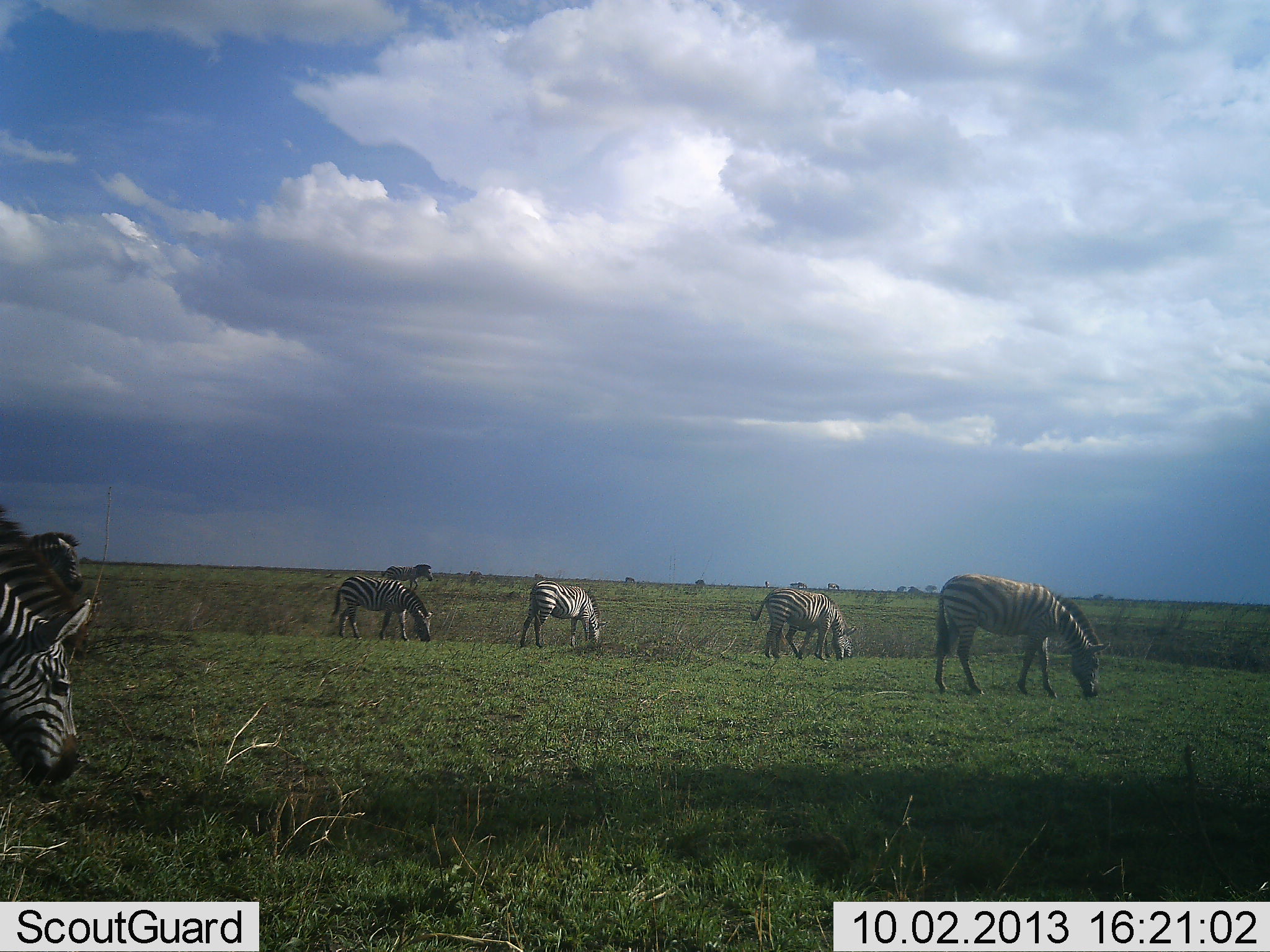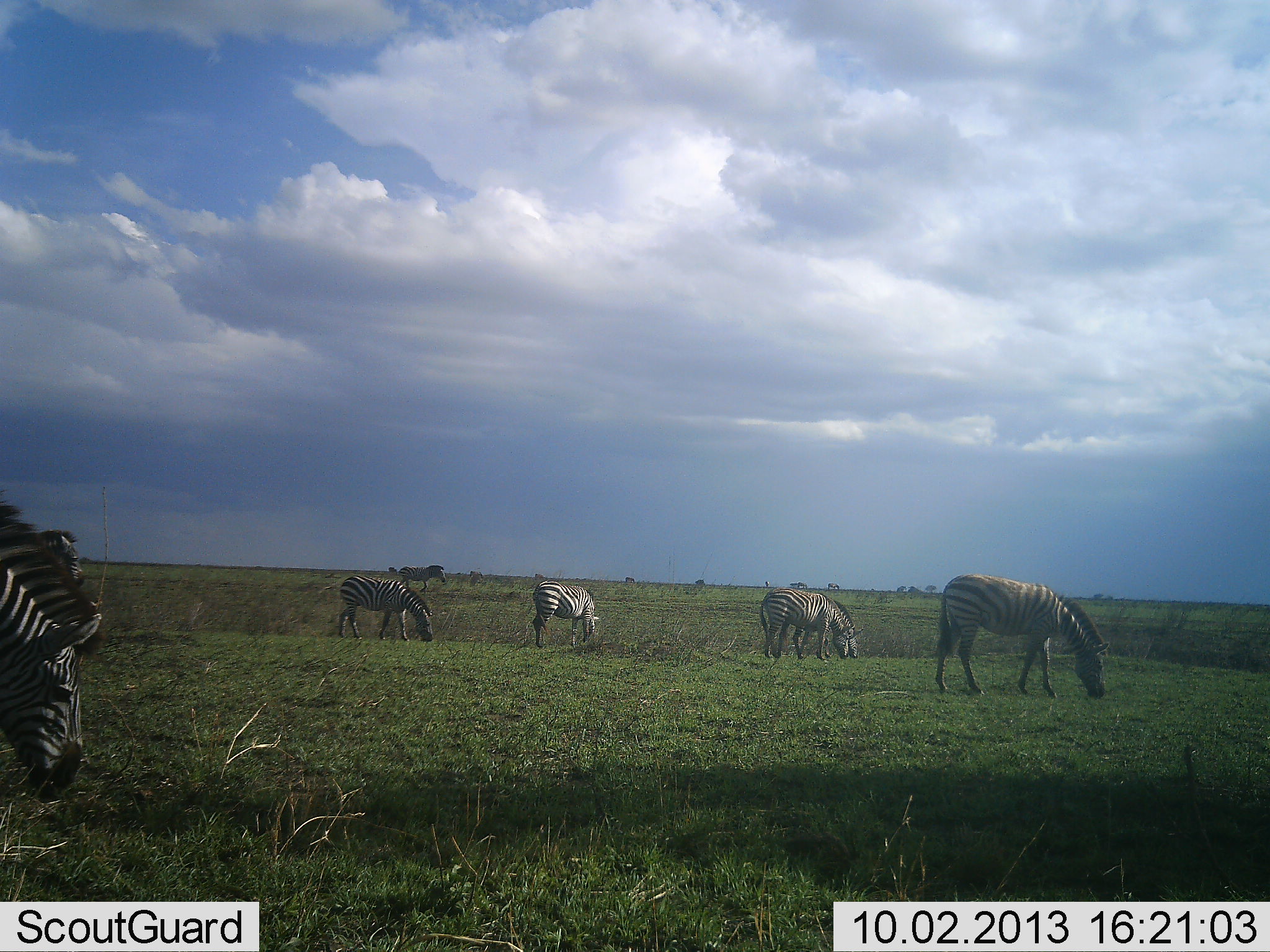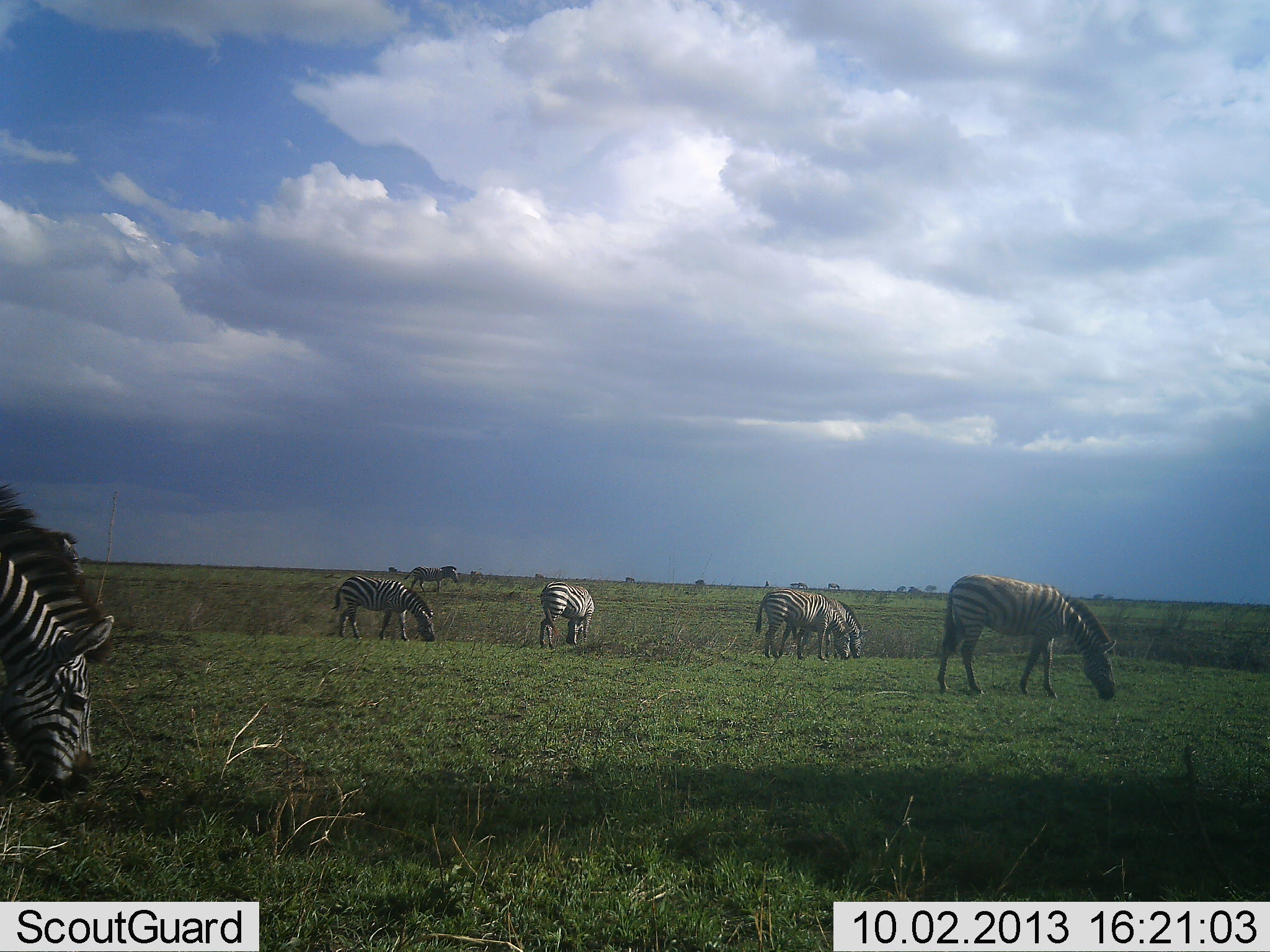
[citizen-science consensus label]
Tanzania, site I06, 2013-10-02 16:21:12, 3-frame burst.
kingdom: Animalia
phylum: Chordata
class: Mammalia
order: Perissodactyla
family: Equidae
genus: Equus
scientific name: Equus quagga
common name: plains zebra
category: zebra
Zebra (plains zebra) (Equus quagga), count 7. Behavior (volunteer vote fractions): standing 33%, resting 0%, moving 33%, interacting 0%. Young present (vote fraction): 0%. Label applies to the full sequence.